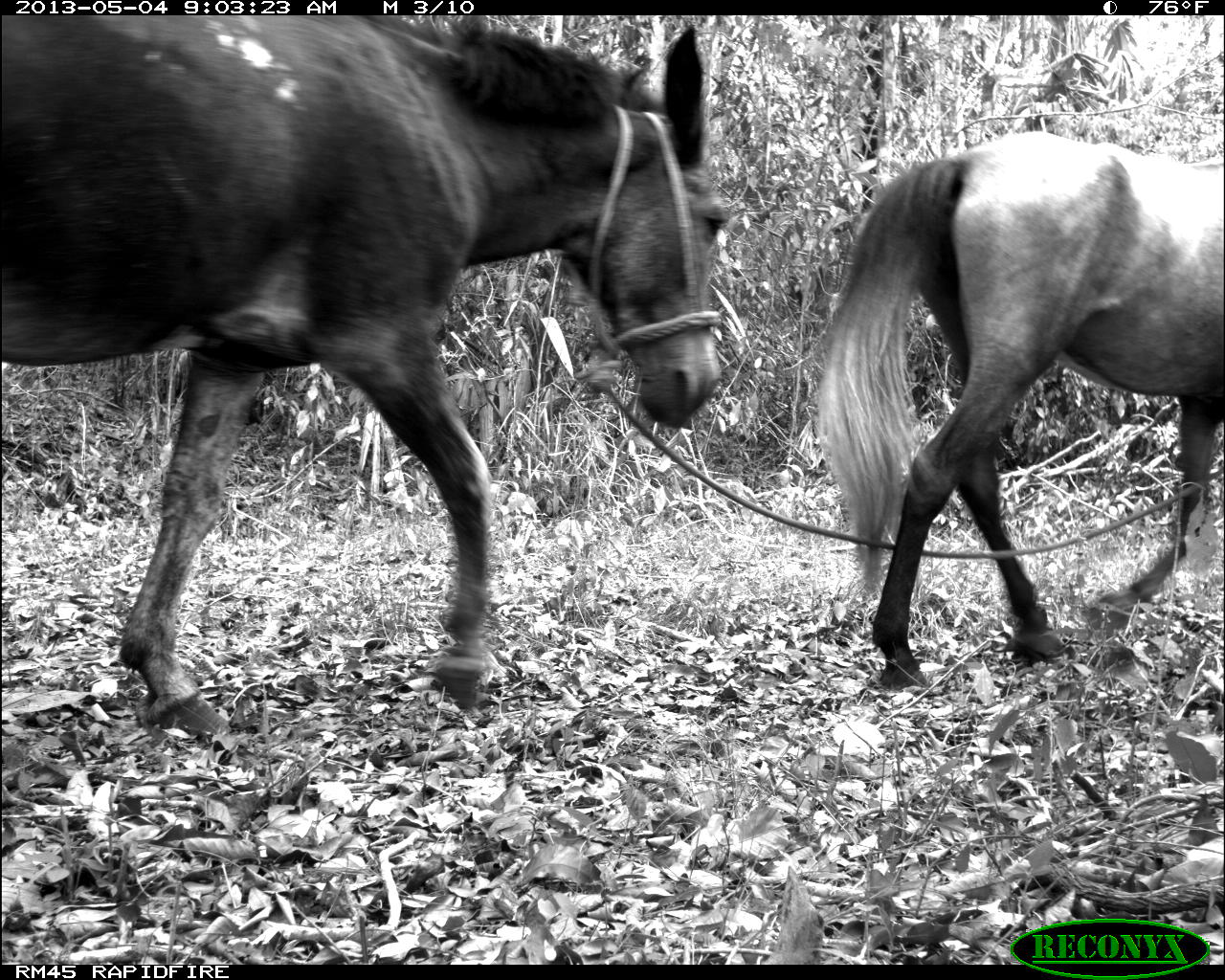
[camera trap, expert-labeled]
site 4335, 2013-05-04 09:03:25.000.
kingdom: Animalia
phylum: Chordata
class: Mammalia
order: Perissodactyla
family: Equidae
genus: Equus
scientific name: Equus ferus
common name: wild horse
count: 4